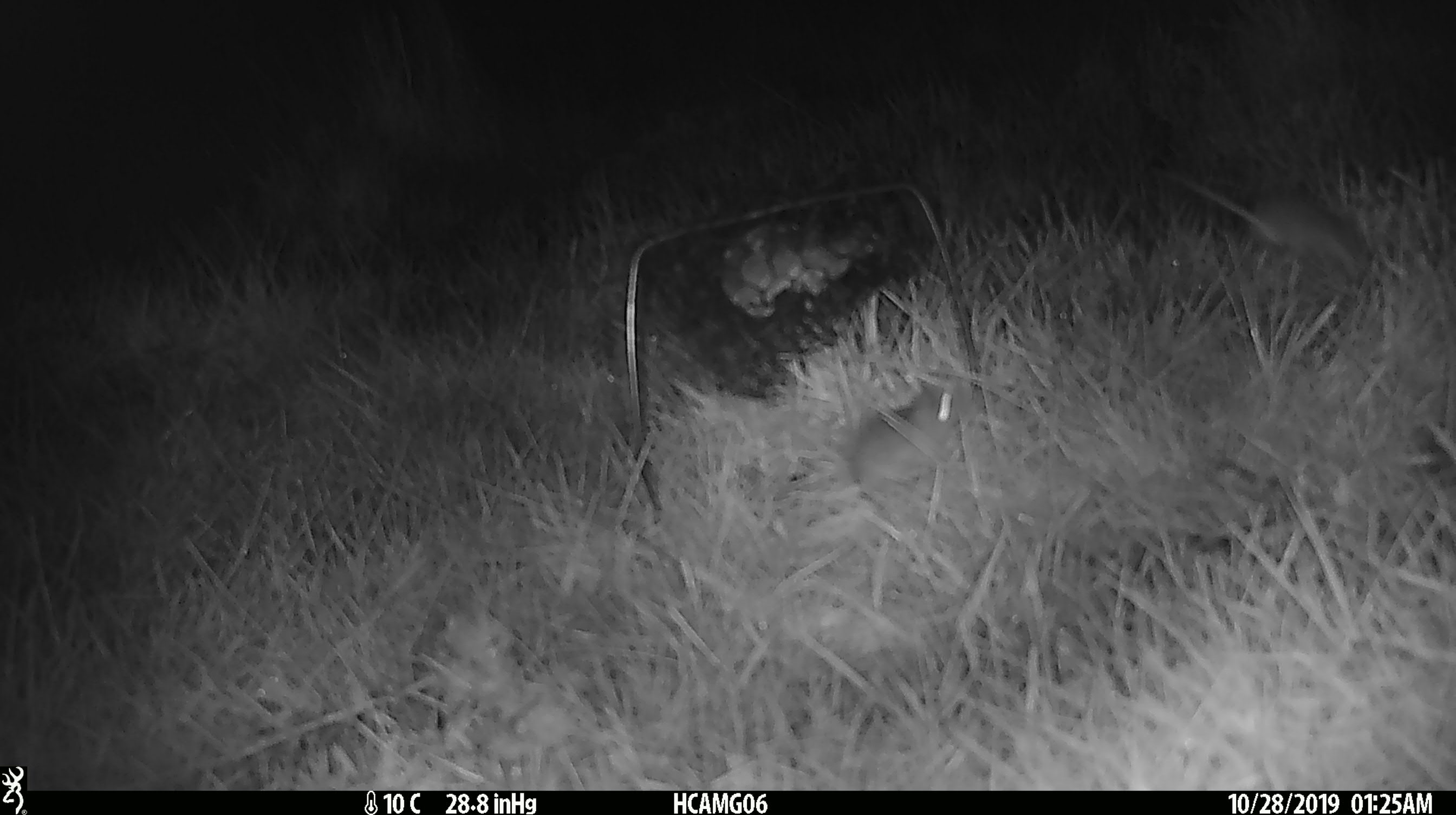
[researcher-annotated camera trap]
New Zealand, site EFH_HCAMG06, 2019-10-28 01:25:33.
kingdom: Animalia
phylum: Chordata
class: Mammalia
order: Rodentia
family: Muridae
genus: Mus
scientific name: Mus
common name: mouse